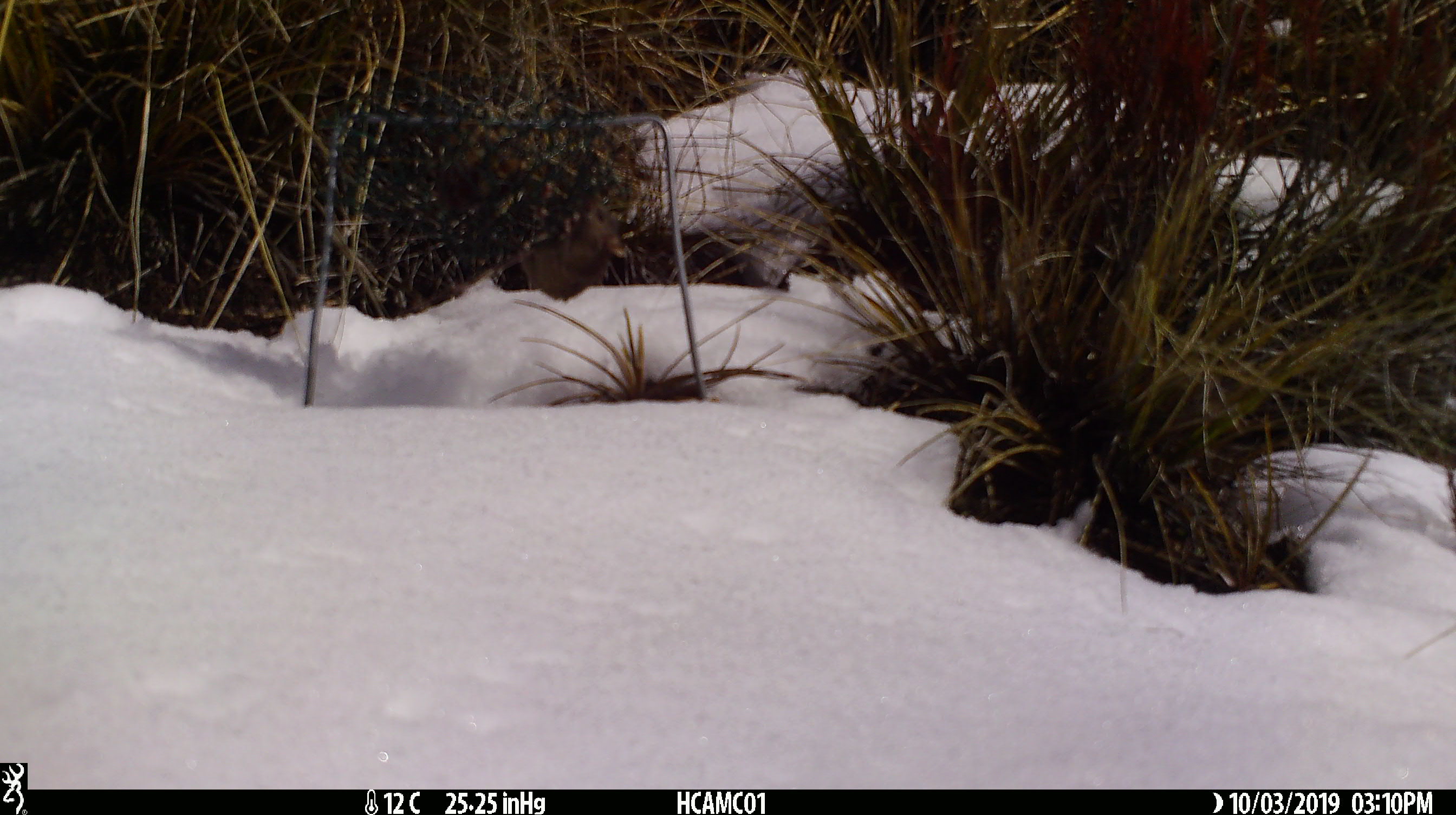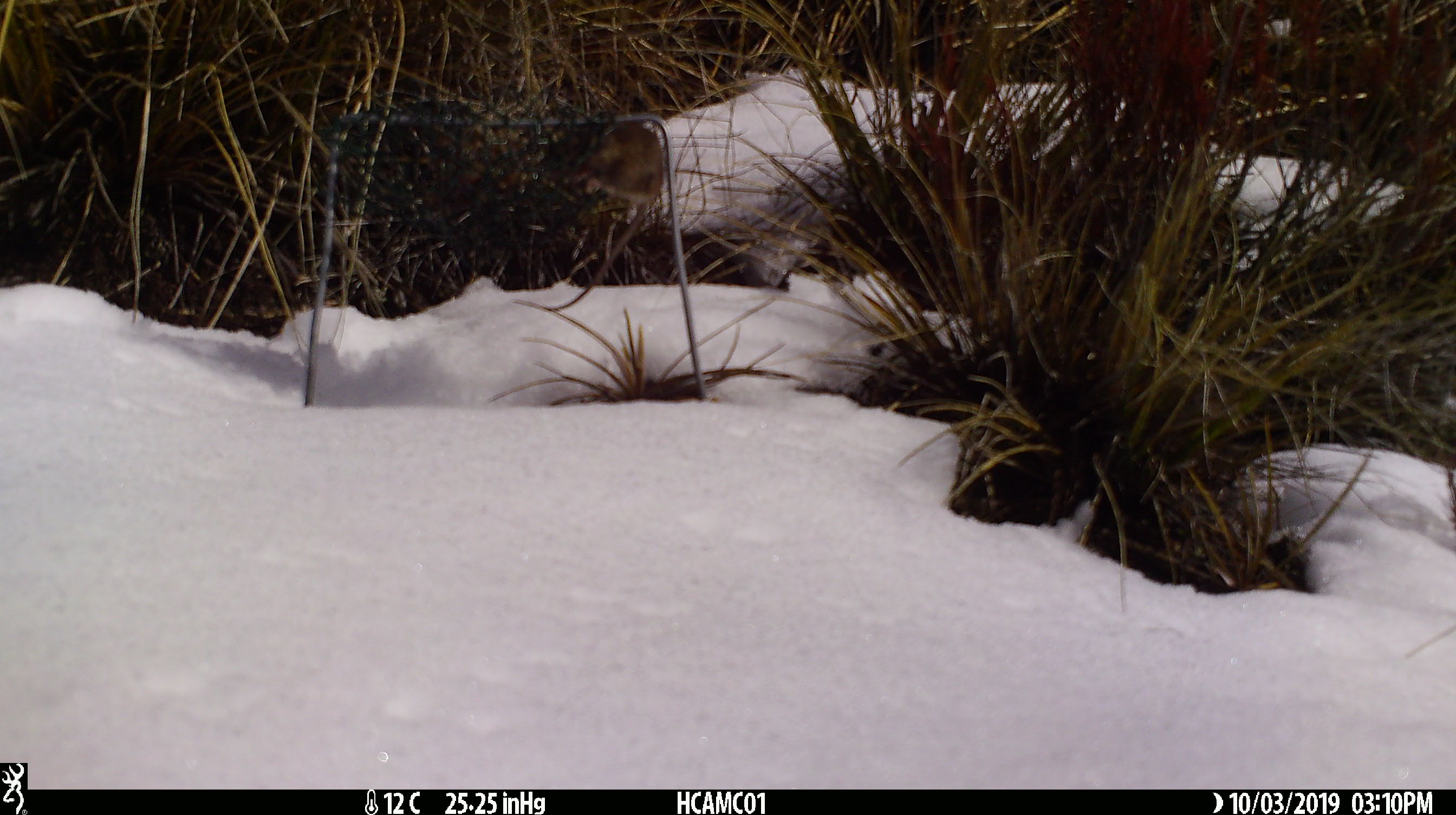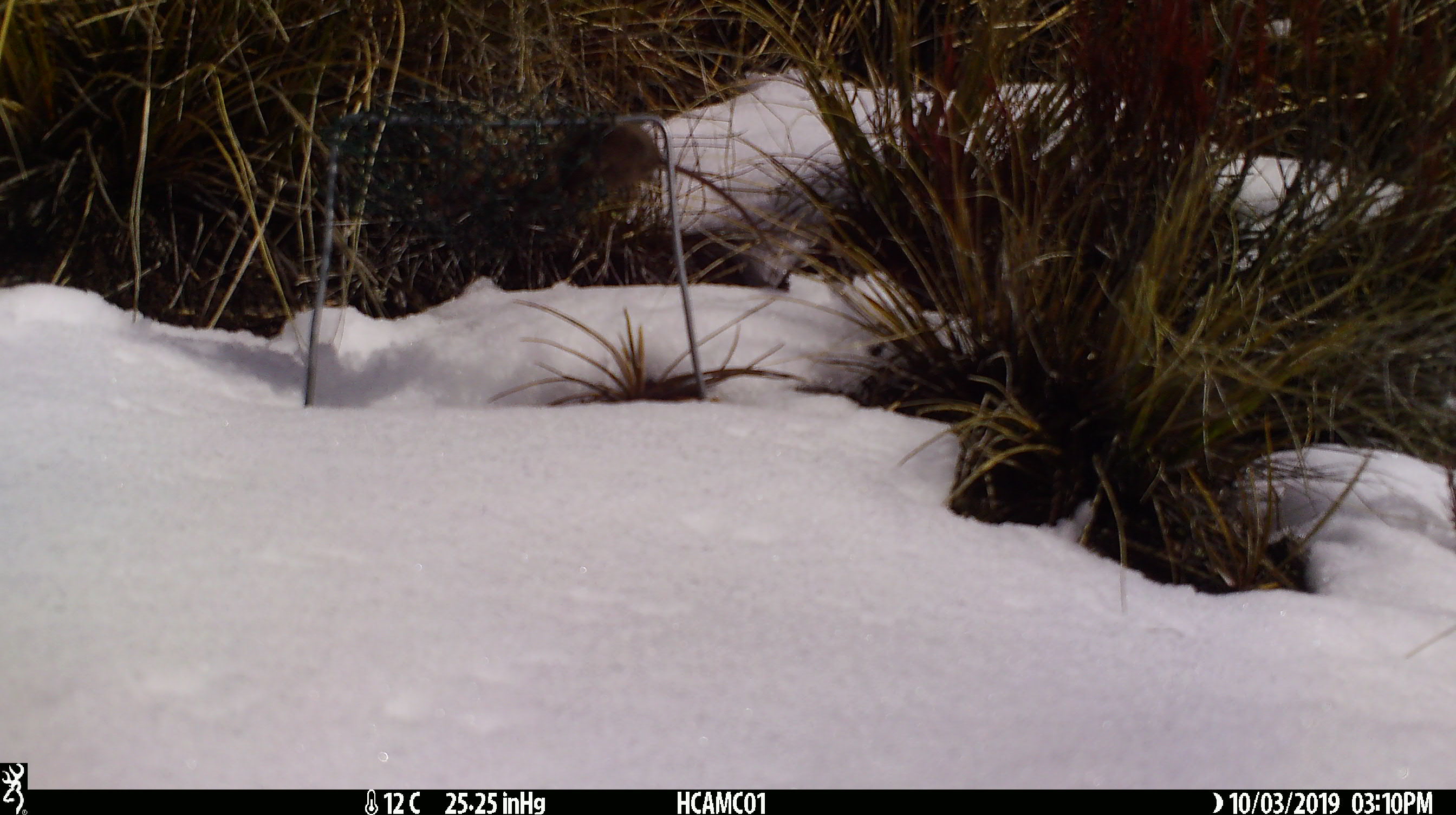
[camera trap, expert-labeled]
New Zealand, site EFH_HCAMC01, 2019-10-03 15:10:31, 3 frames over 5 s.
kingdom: Animalia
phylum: Chordata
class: Mammalia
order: Rodentia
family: Muridae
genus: Mus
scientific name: Mus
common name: mouse